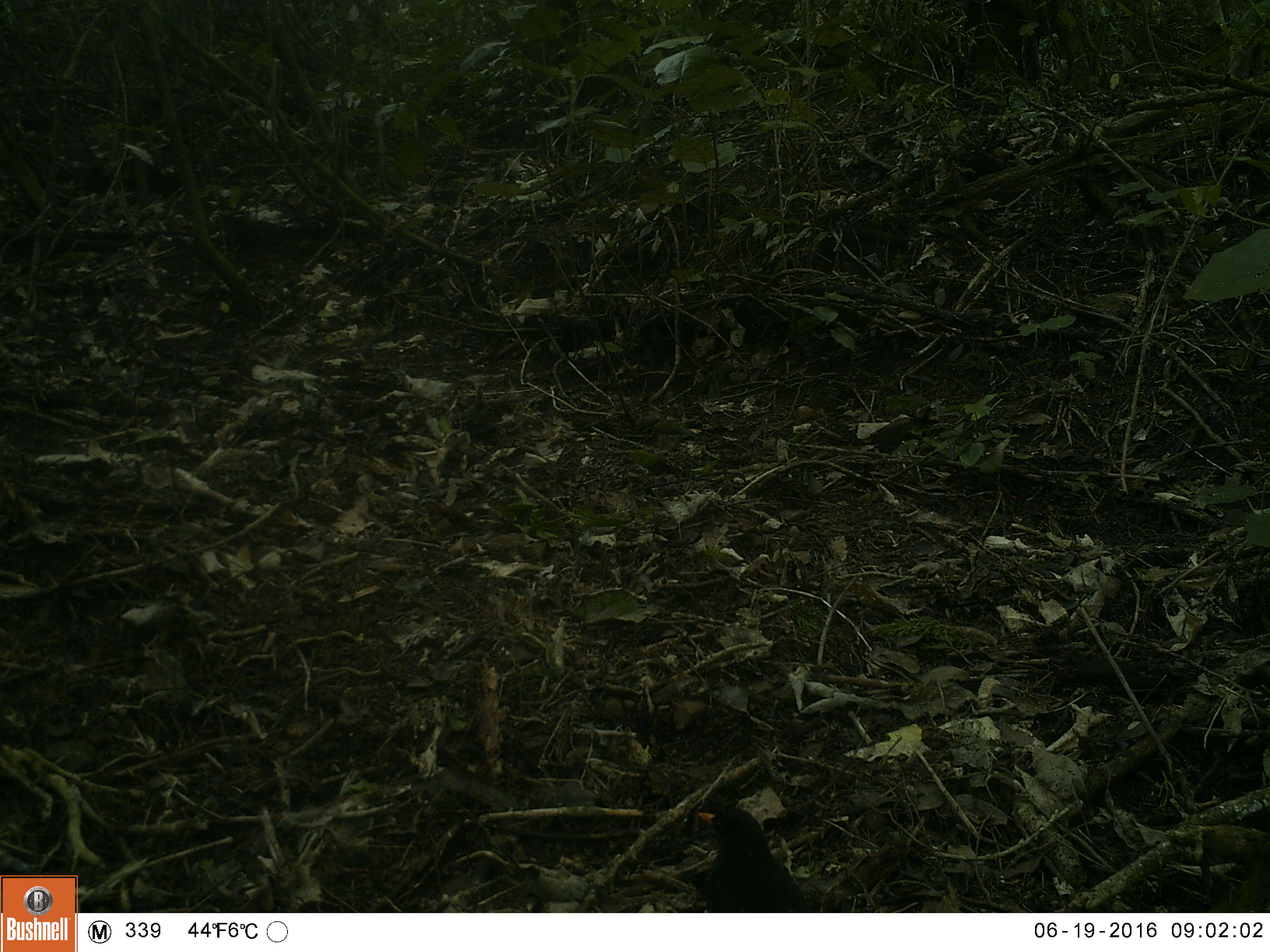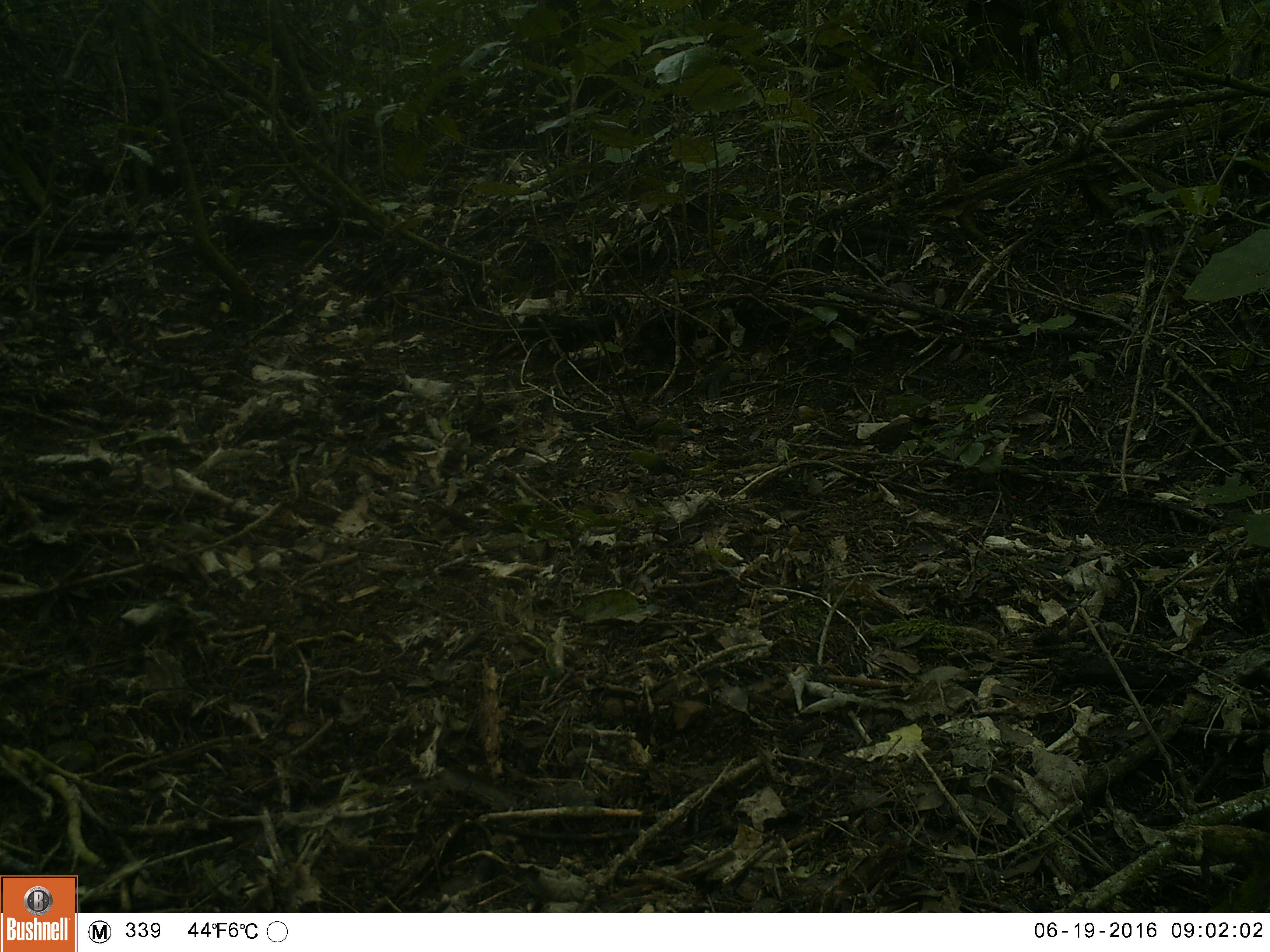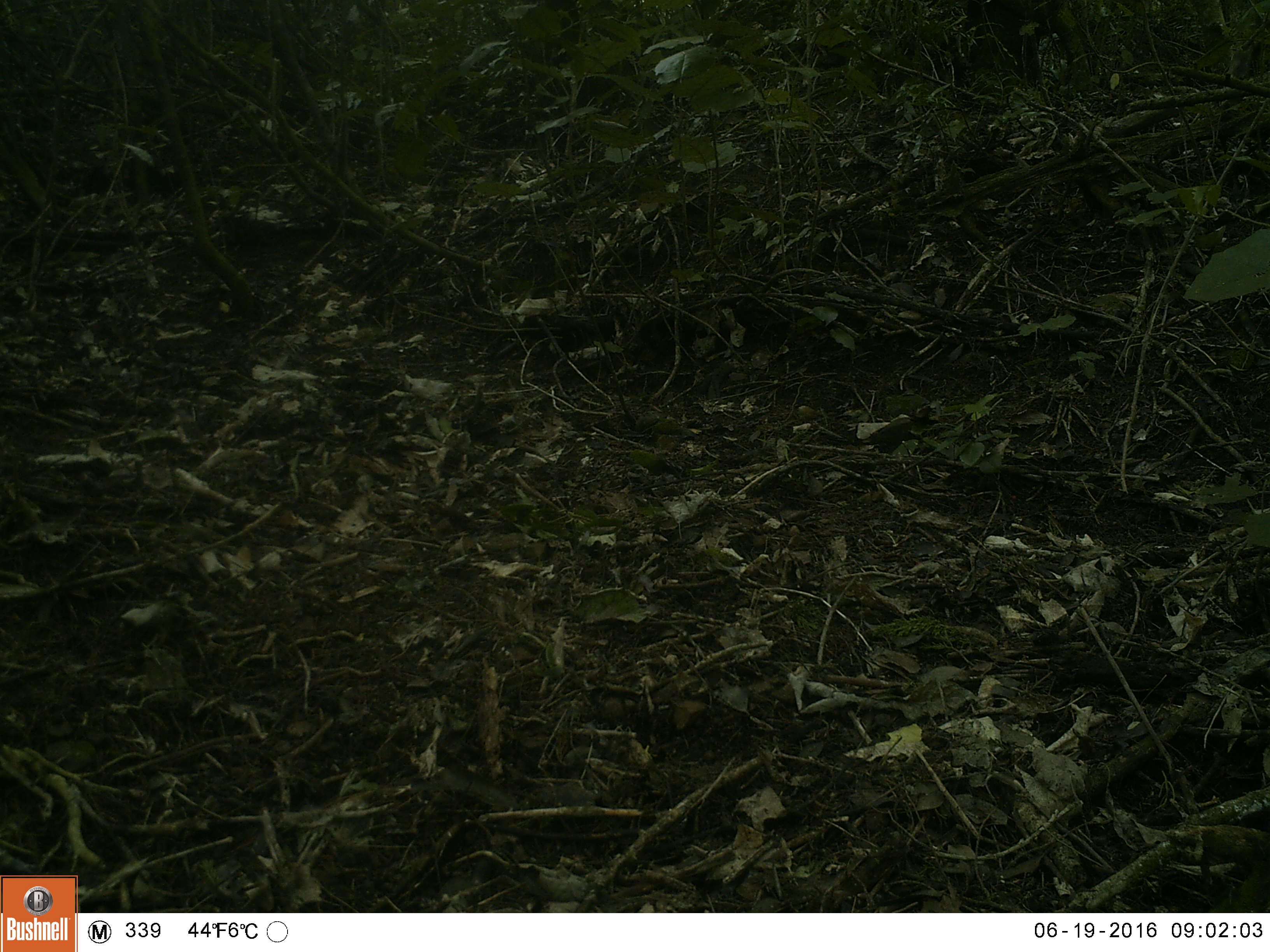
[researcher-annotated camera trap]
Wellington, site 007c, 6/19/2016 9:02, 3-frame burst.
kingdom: Animalia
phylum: Chordata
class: Aves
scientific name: Aves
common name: bird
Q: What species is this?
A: Bird (Aves).